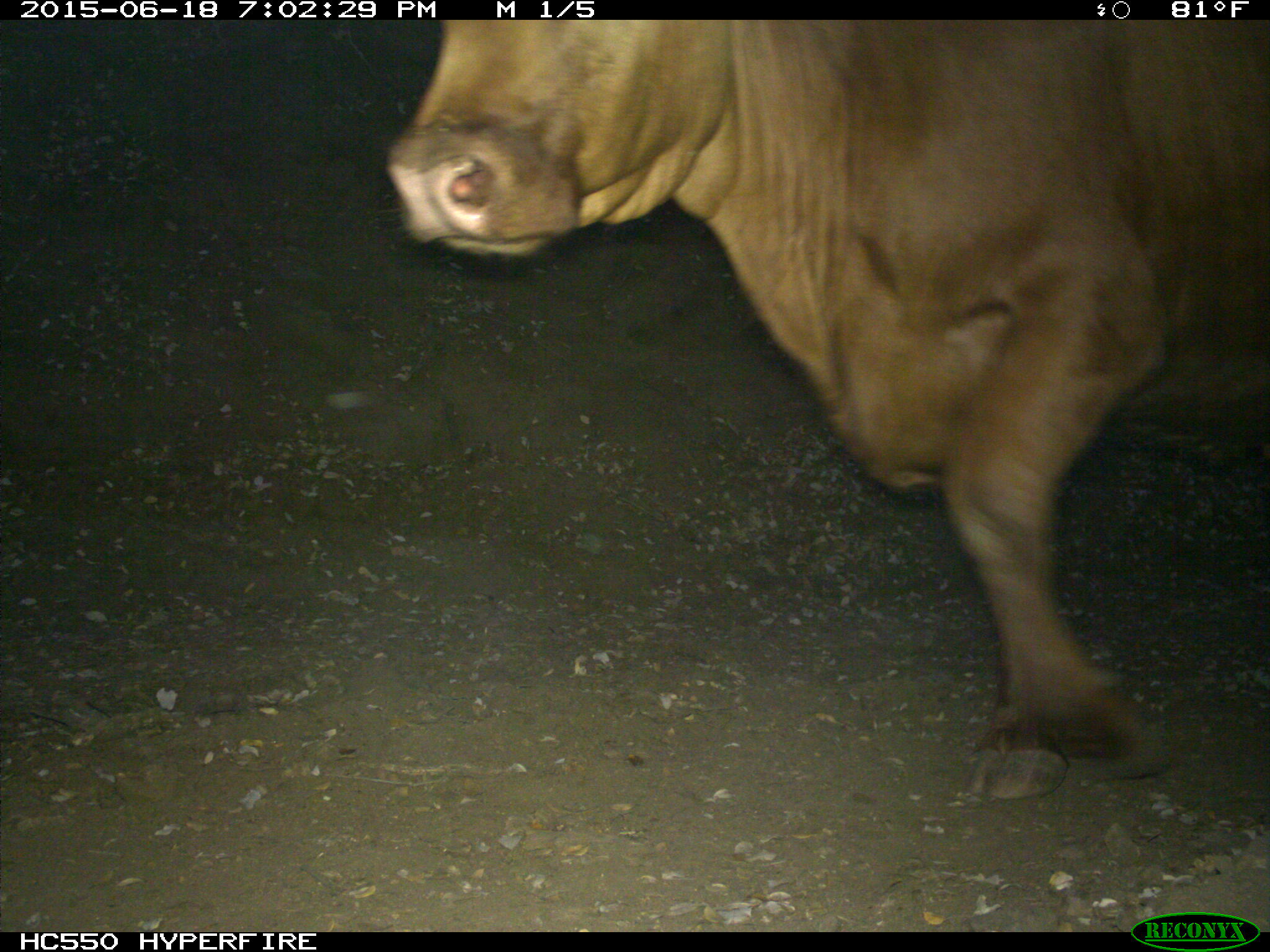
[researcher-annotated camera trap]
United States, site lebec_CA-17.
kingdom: Animalia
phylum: Chordata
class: Mammalia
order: Artiodactyla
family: Bovidae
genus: Bos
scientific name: Bos taurus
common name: domestic cow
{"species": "Bos taurus (domestic cow)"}